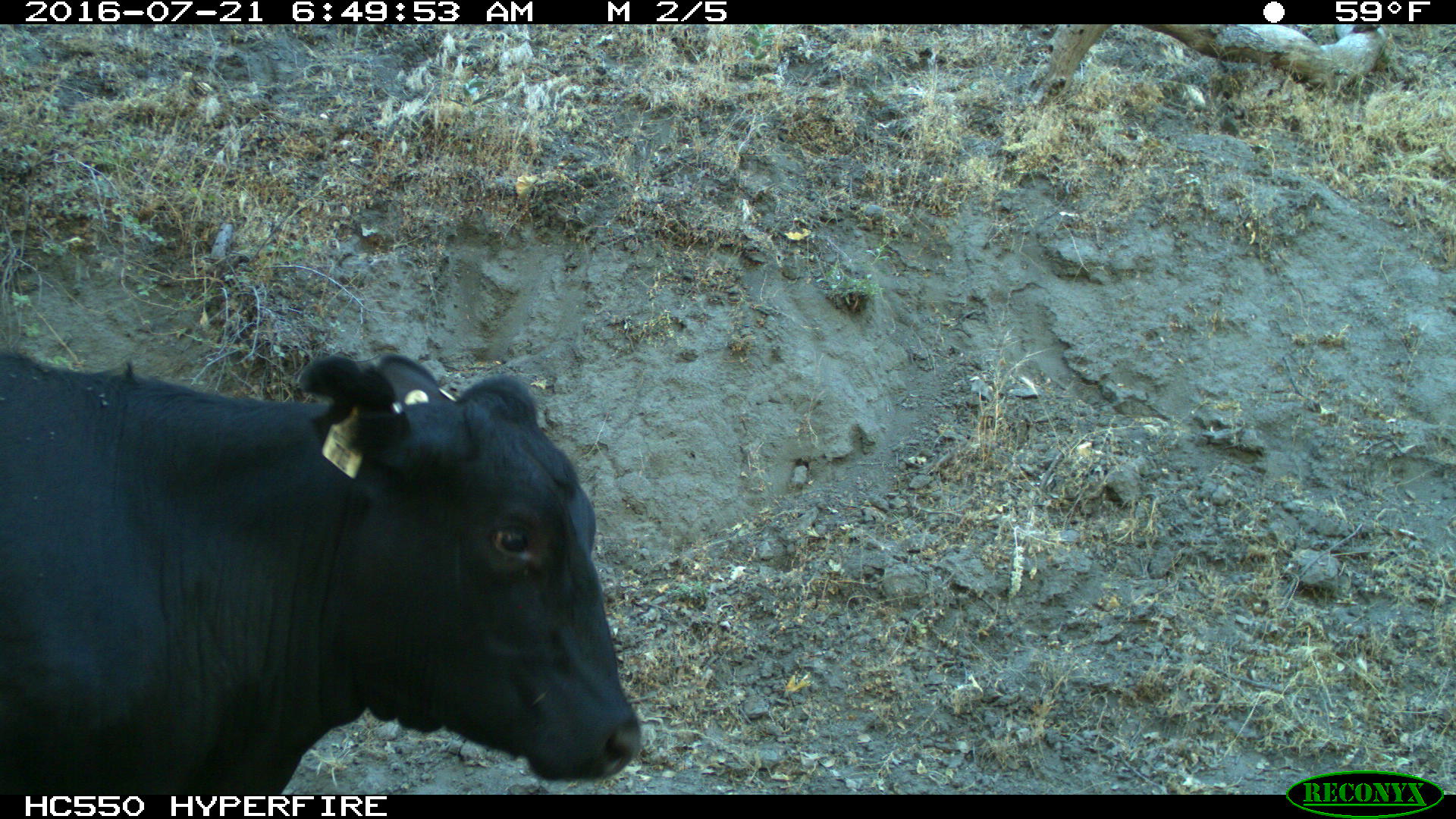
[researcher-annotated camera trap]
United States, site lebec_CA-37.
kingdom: Animalia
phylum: Chordata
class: Mammalia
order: Artiodactyla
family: Bovidae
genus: Bos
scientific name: Bos taurus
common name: domestic cow